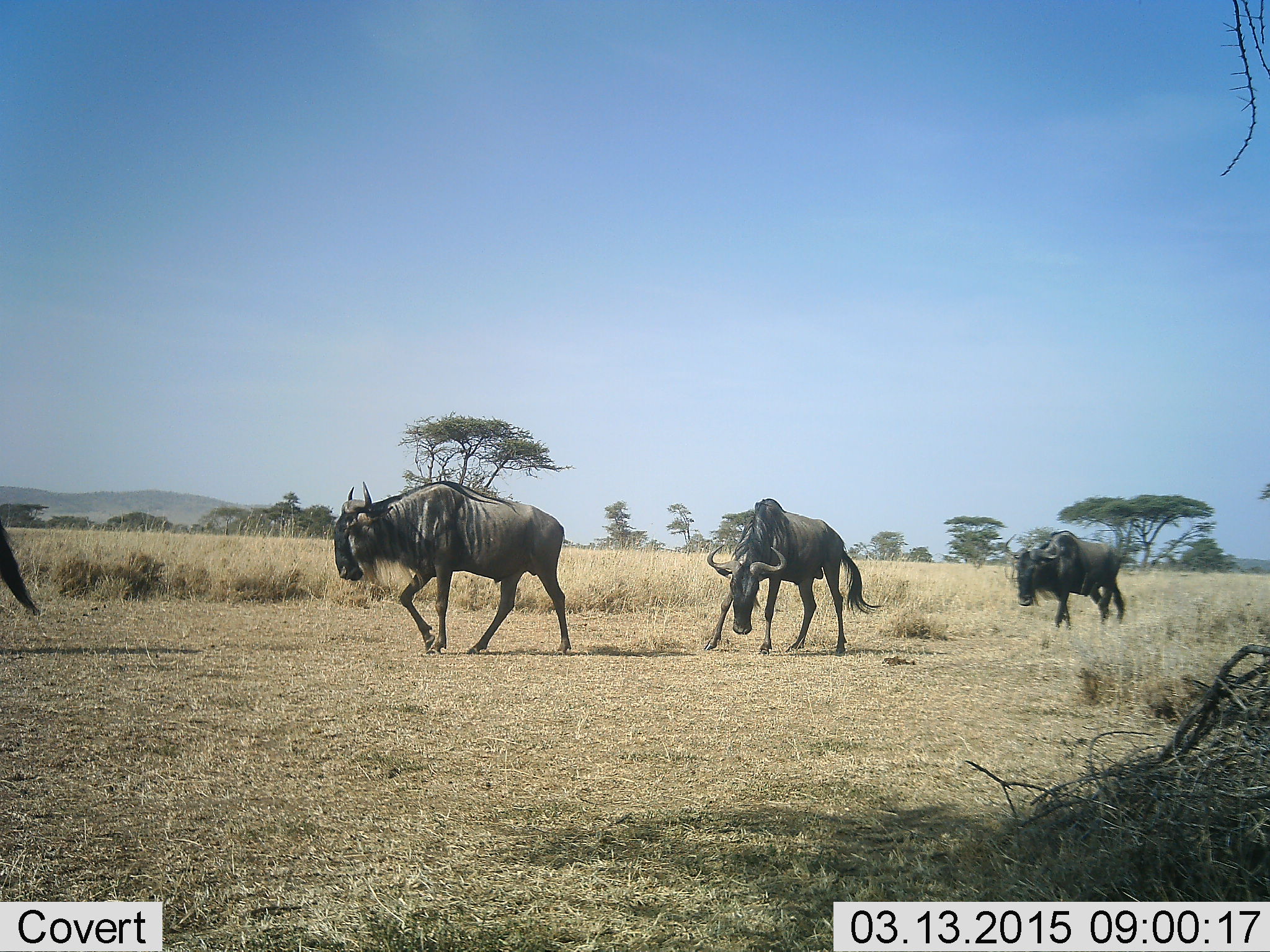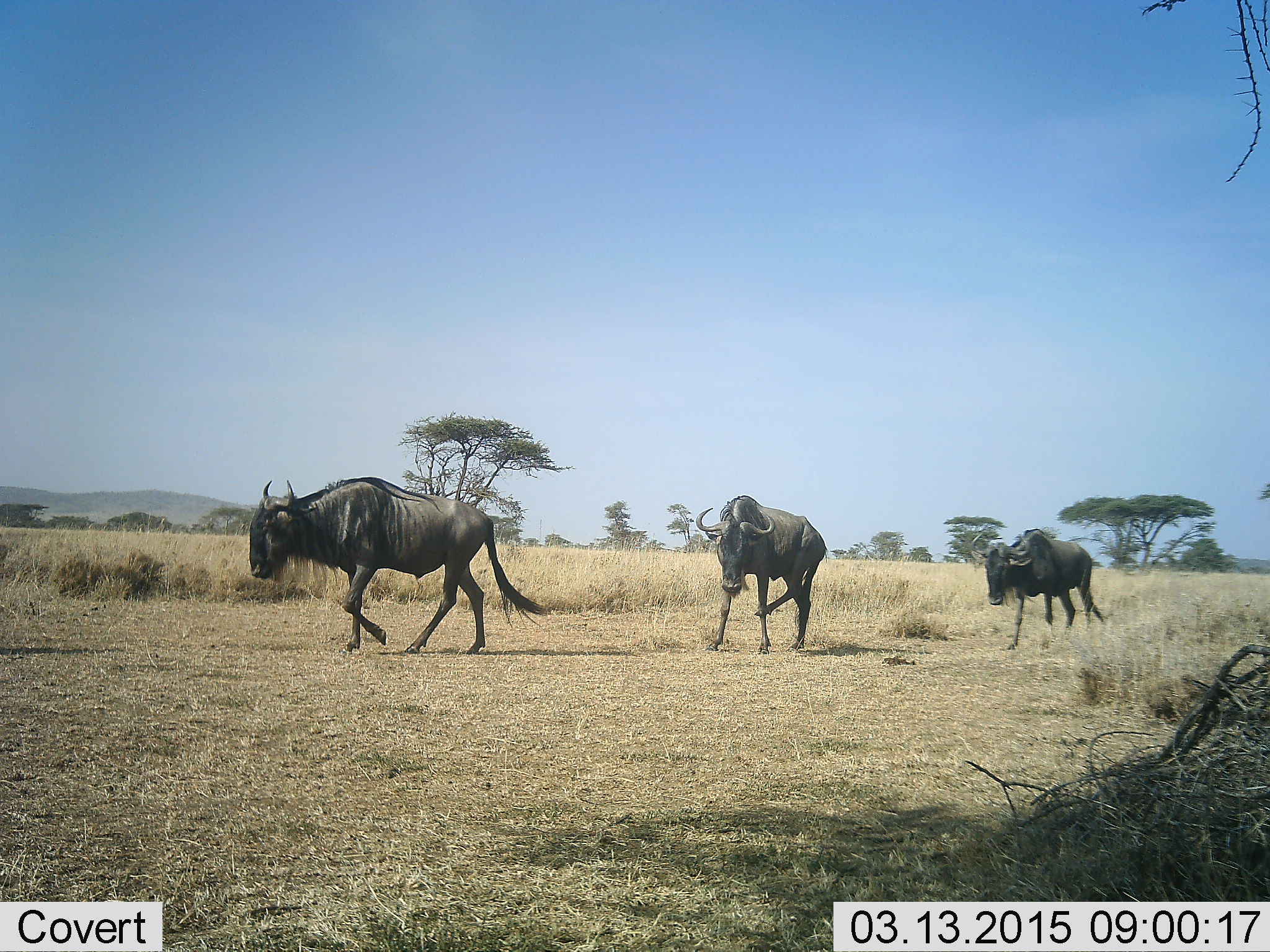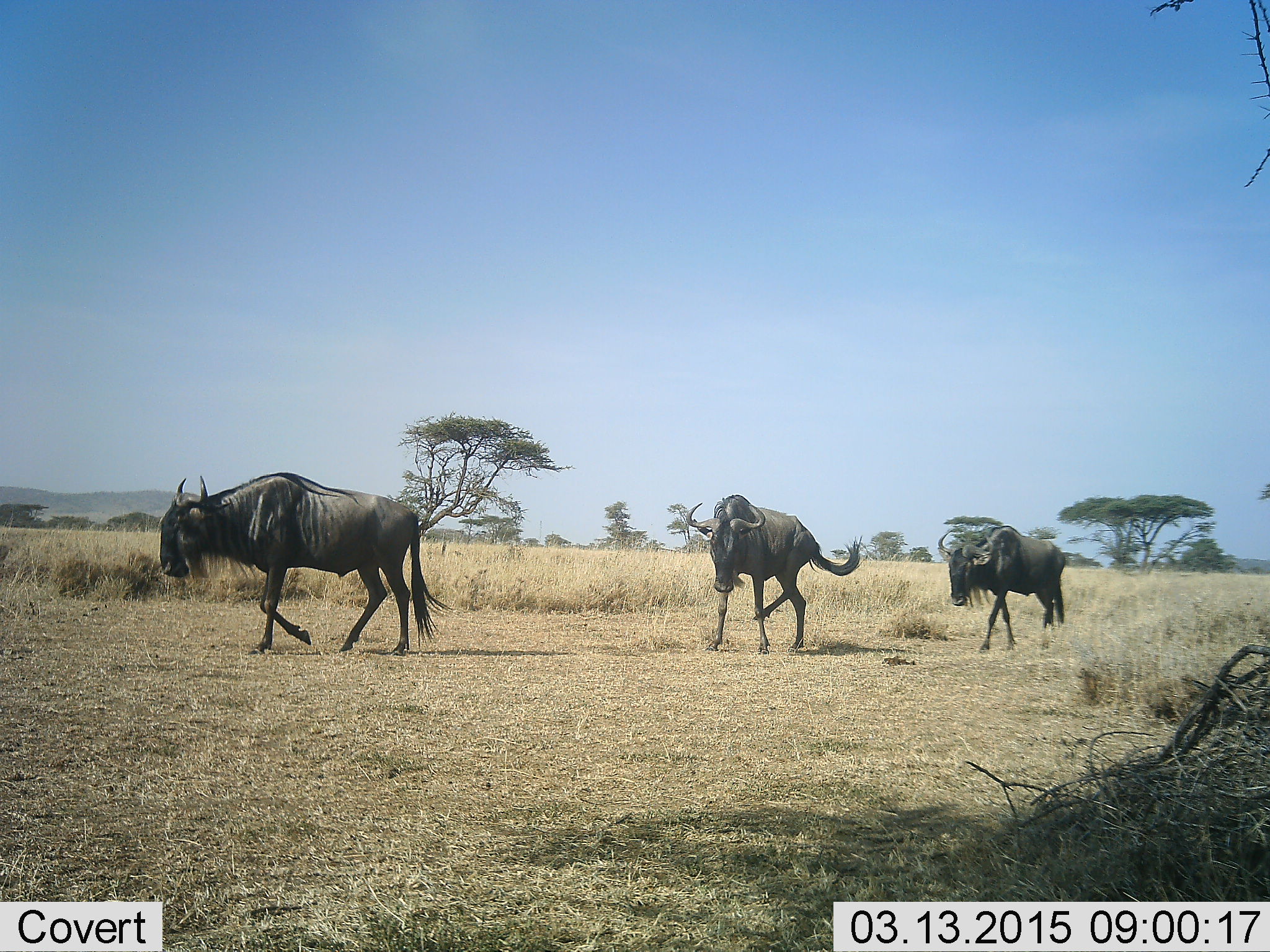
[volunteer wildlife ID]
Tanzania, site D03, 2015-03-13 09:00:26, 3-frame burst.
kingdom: Animalia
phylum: Chordata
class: Mammalia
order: Artiodactyla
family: Bovidae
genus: Connochaetes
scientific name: Connochaetes taurinus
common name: blue wildebeest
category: wildebeest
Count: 4.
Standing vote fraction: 10%.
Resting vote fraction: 0%.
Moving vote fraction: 100%.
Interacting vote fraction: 0%.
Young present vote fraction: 0%.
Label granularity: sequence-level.